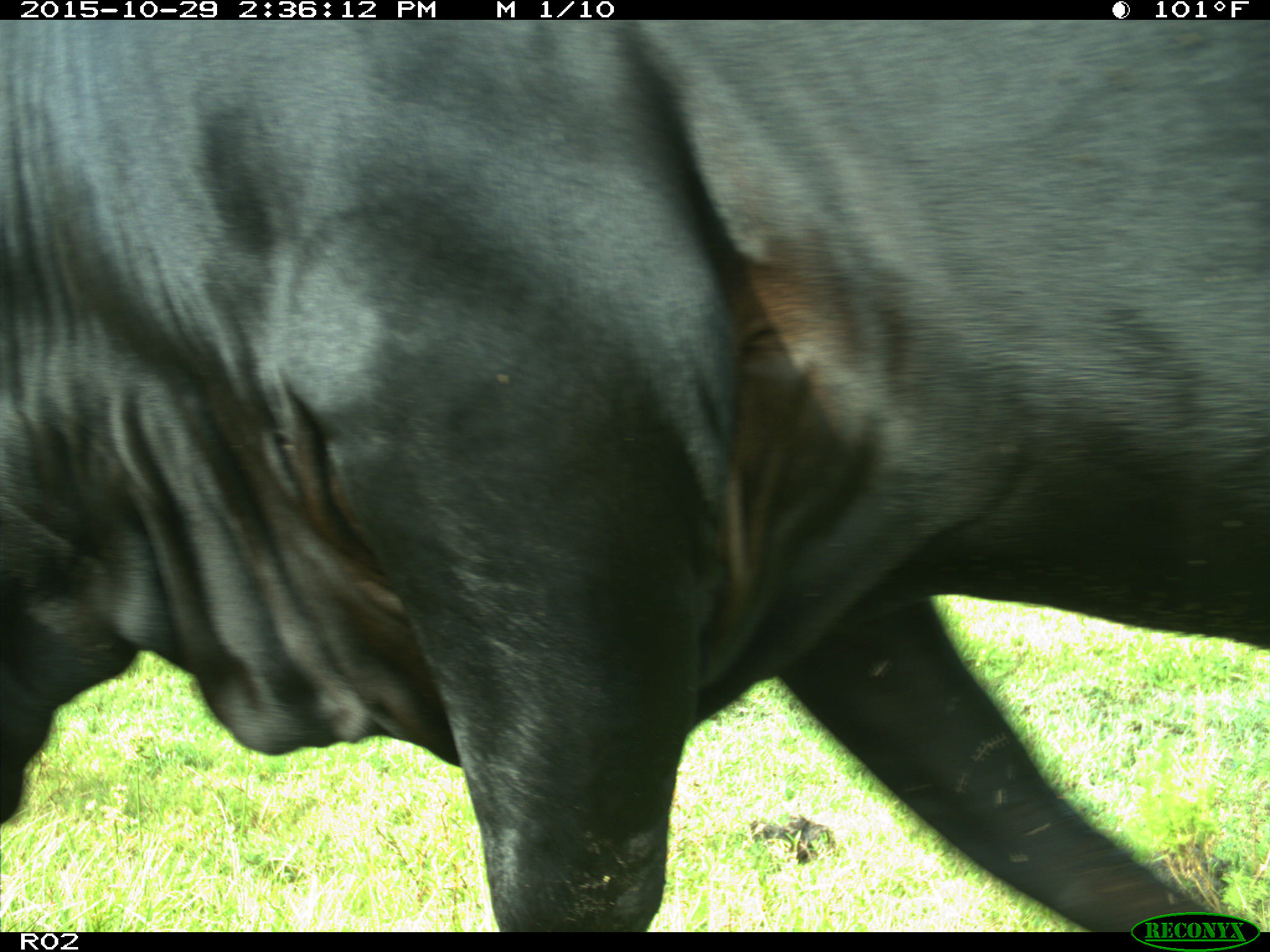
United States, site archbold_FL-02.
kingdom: Animalia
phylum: Chordata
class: Mammalia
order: Artiodactyla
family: Bovidae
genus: Bos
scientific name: Bos taurus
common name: domestic cow